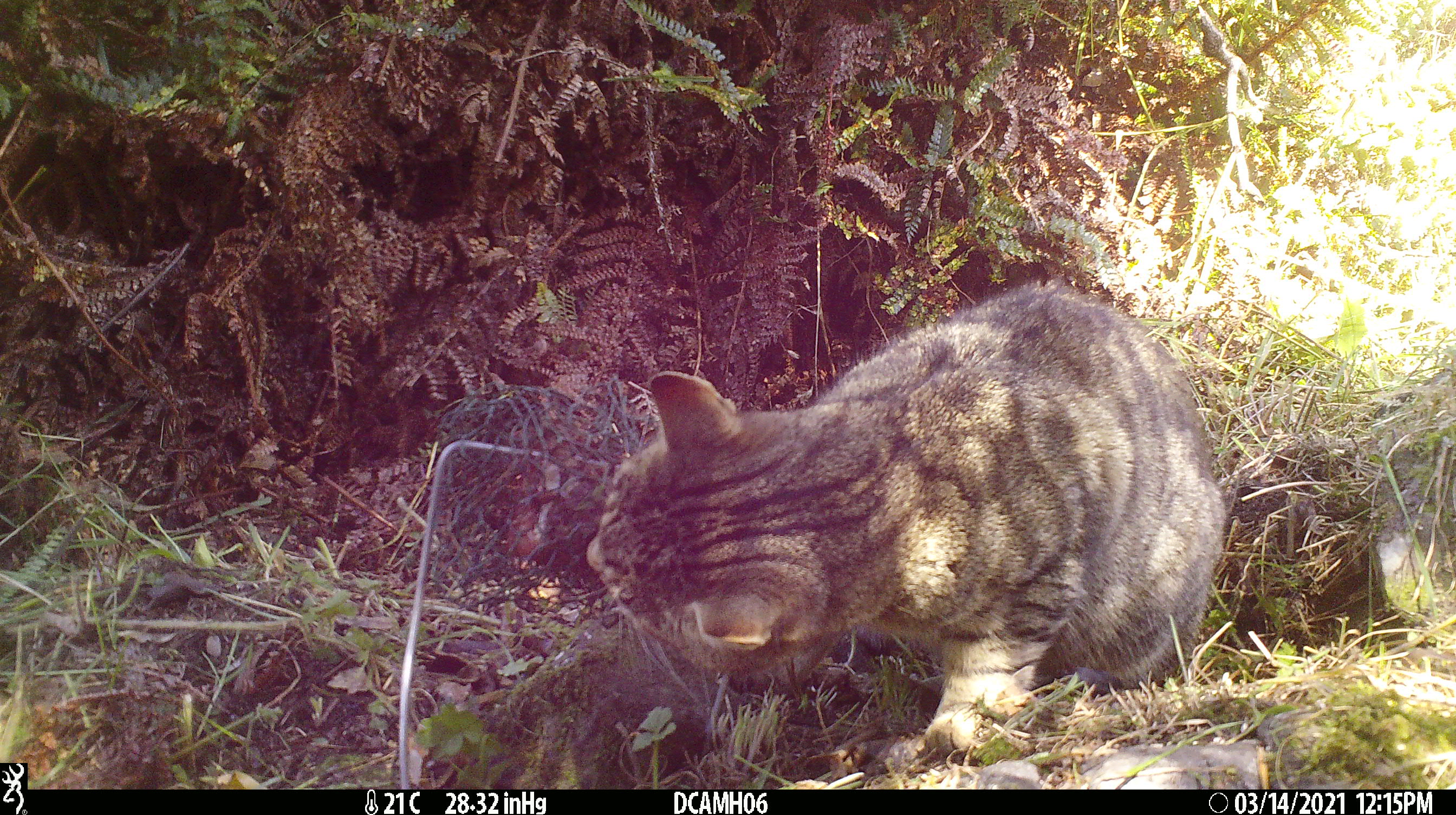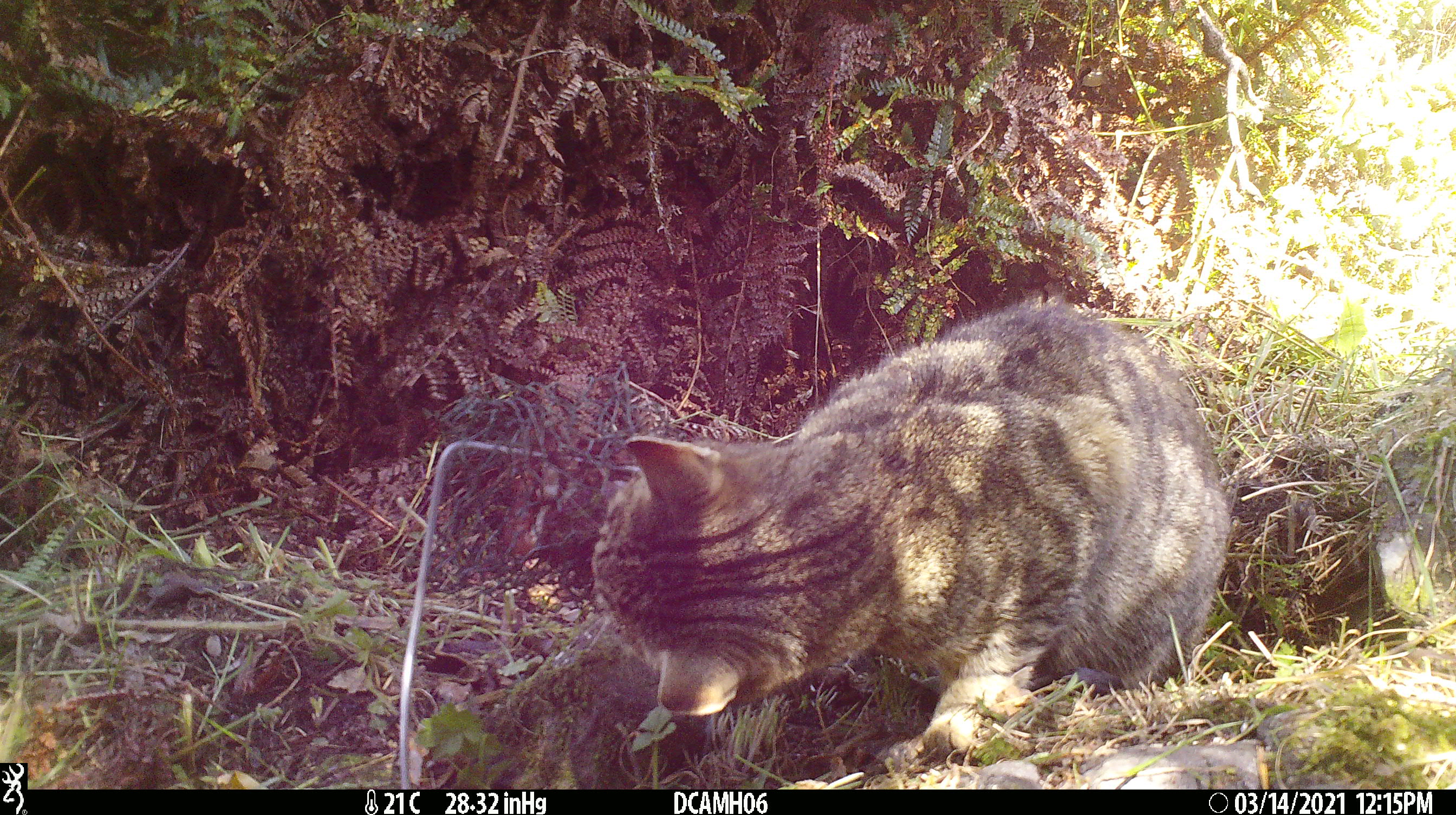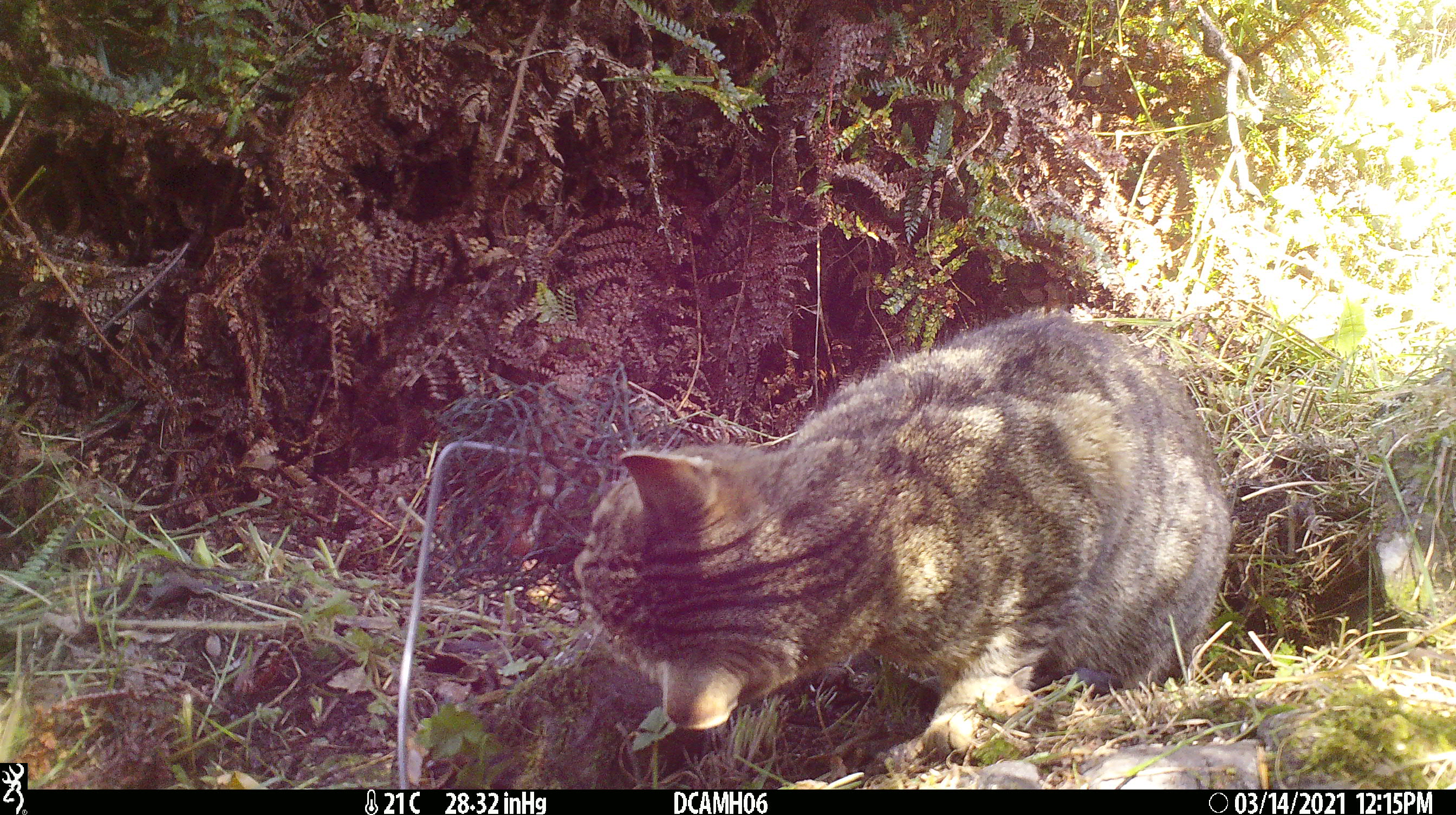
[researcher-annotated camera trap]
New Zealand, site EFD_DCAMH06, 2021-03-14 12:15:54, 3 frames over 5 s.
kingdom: Animalia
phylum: Chordata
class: Mammalia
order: Carnivora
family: Felidae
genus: Felis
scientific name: Felis catus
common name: domestic cat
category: cat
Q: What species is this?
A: Cat (domestic cat) (Felis catus).